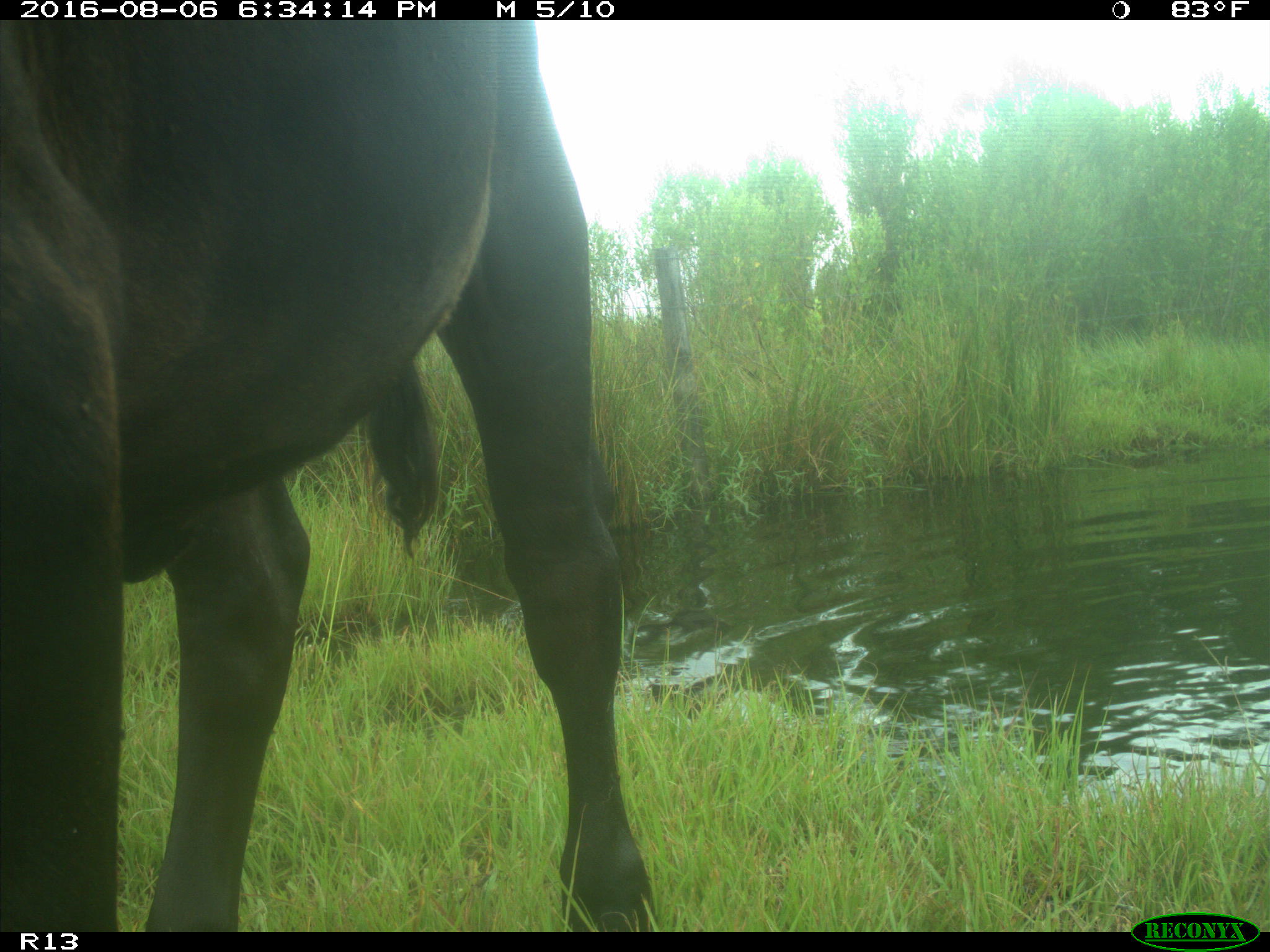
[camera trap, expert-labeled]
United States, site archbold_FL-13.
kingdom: Animalia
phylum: Chordata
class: Mammalia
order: Artiodactyla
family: Bovidae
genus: Bos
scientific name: Bos taurus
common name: domestic cow